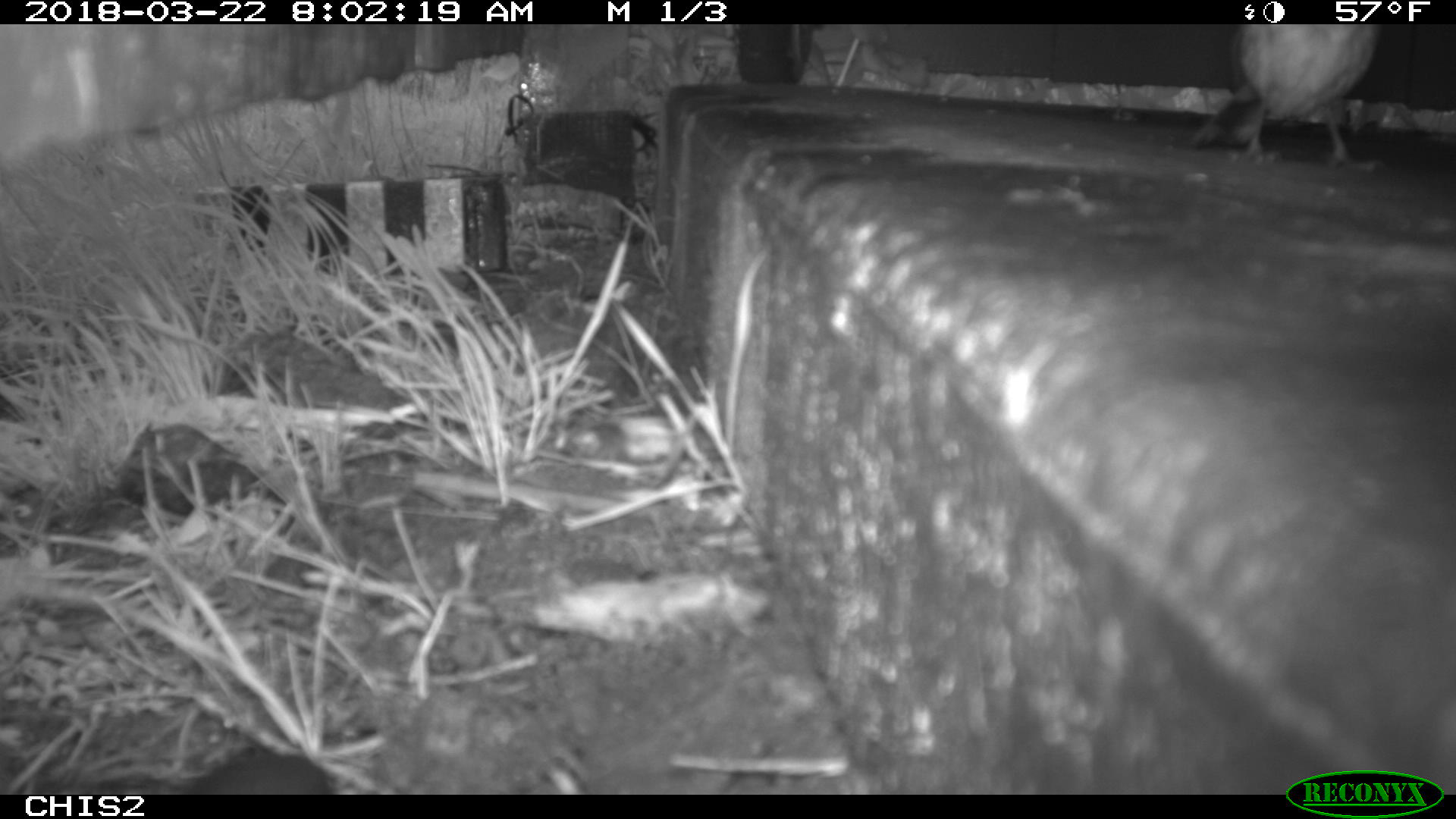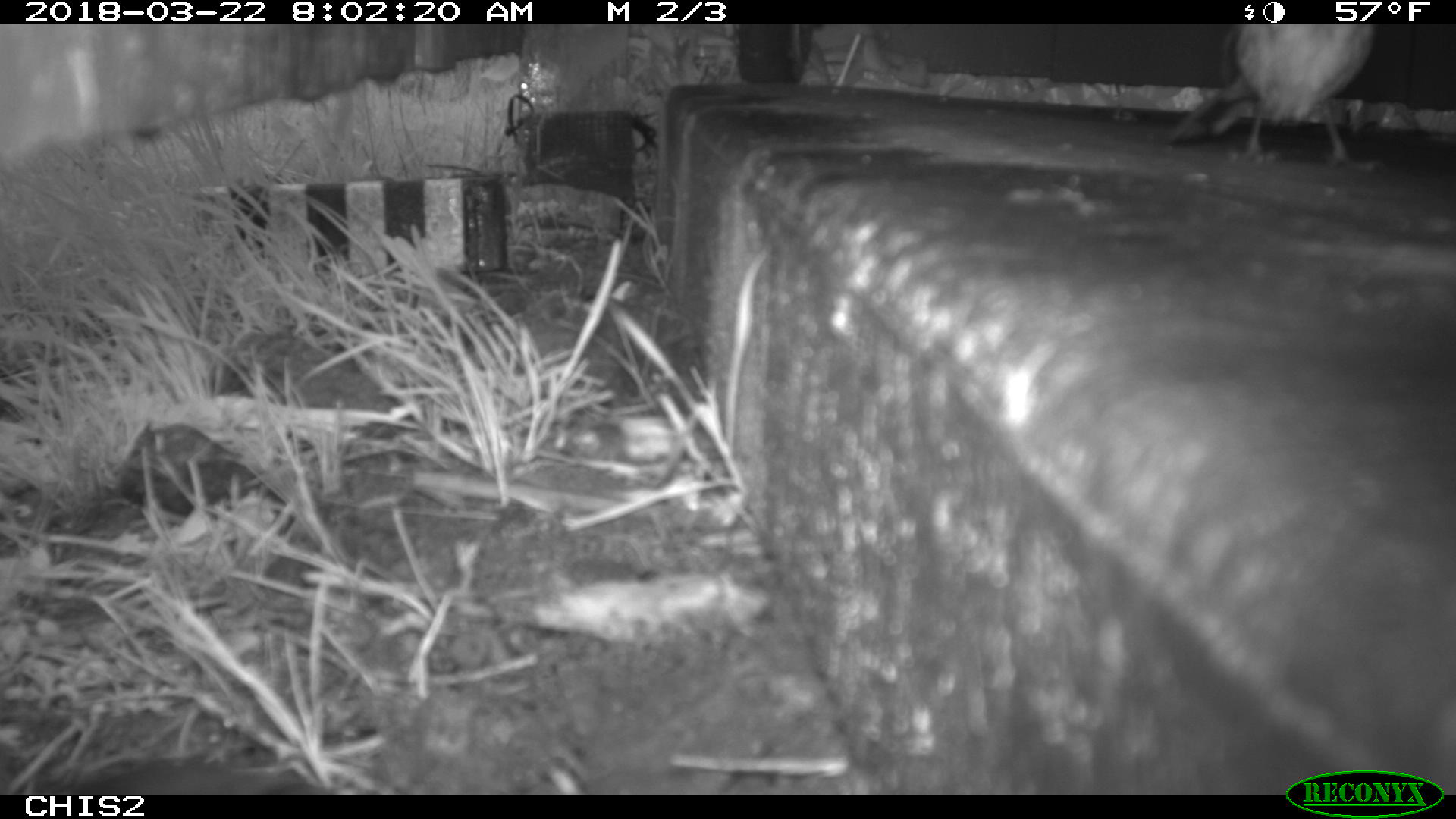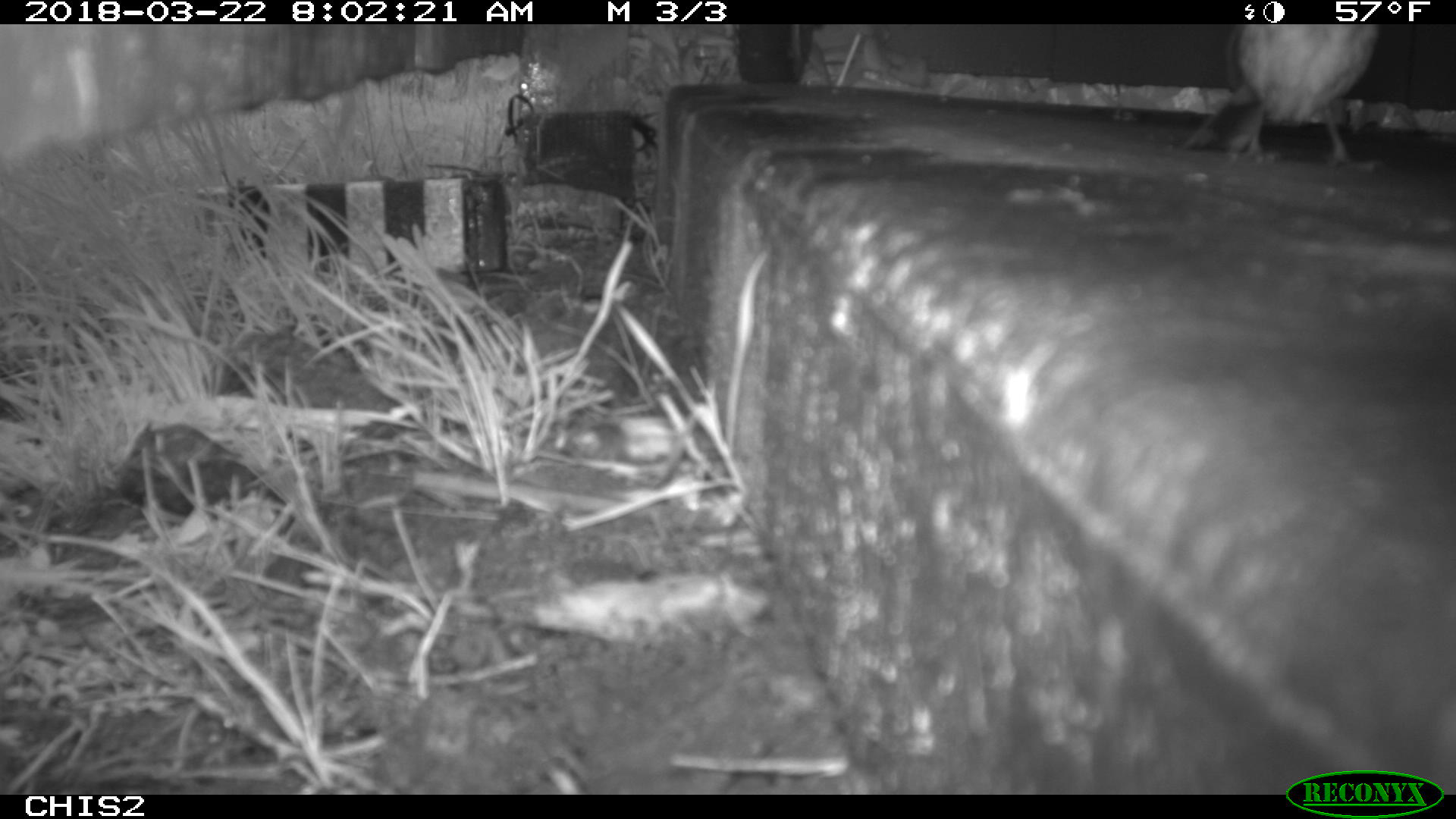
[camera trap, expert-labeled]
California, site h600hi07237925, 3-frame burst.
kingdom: Animalia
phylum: Chordata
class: Aves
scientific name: Aves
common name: bird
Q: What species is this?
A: Bird (Aves).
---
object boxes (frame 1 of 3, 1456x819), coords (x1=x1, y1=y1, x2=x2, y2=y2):
bird: (x1=1191, y1=24, x2=1382, y2=170)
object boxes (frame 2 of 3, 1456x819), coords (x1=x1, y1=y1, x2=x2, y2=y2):
bird: (x1=1167, y1=24, x2=1377, y2=167)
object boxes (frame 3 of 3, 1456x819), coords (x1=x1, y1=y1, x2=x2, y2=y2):
bird: (x1=1180, y1=21, x2=1377, y2=167)